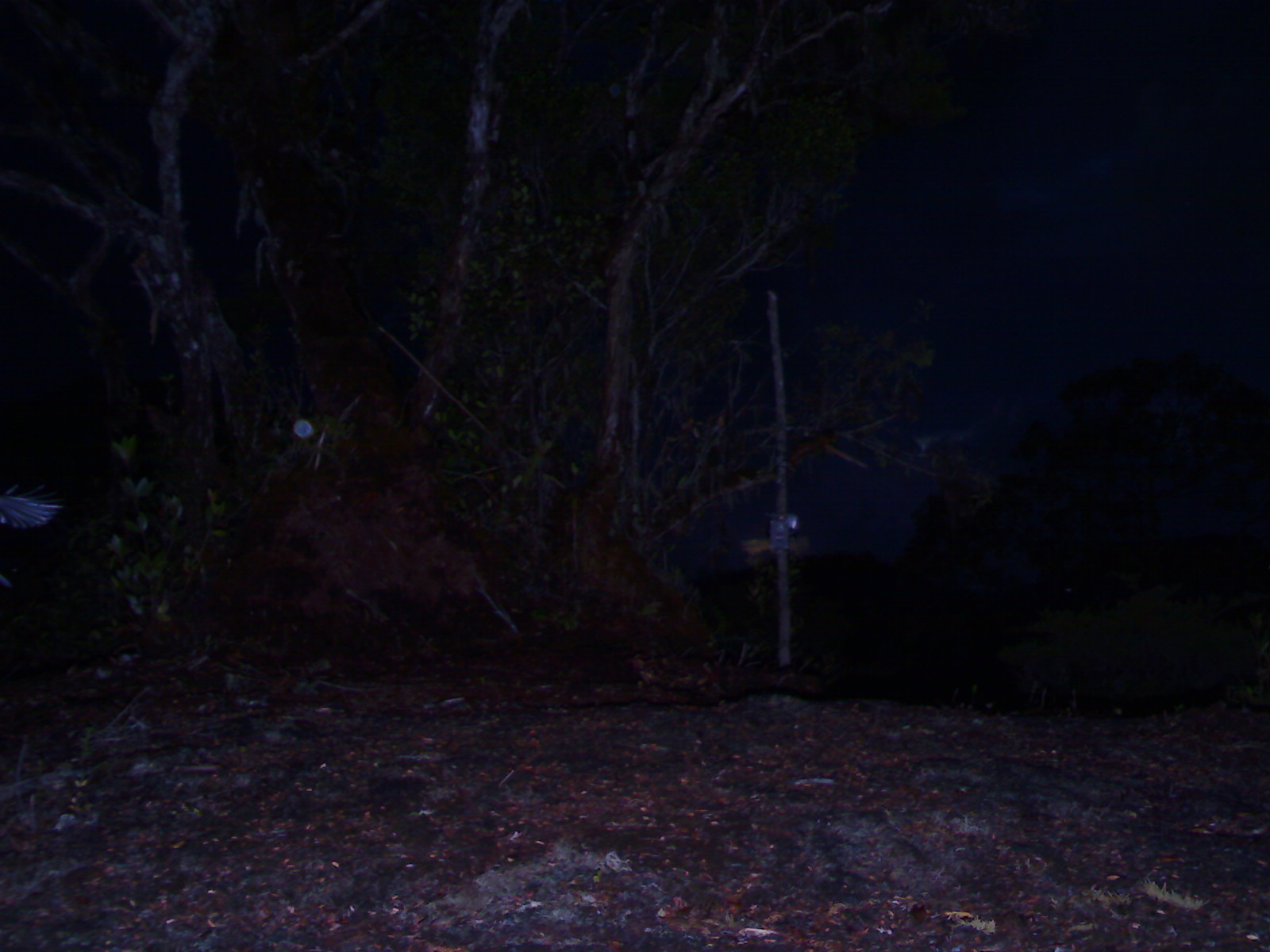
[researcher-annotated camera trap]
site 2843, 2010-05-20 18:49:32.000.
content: unidentified animal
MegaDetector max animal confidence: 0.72